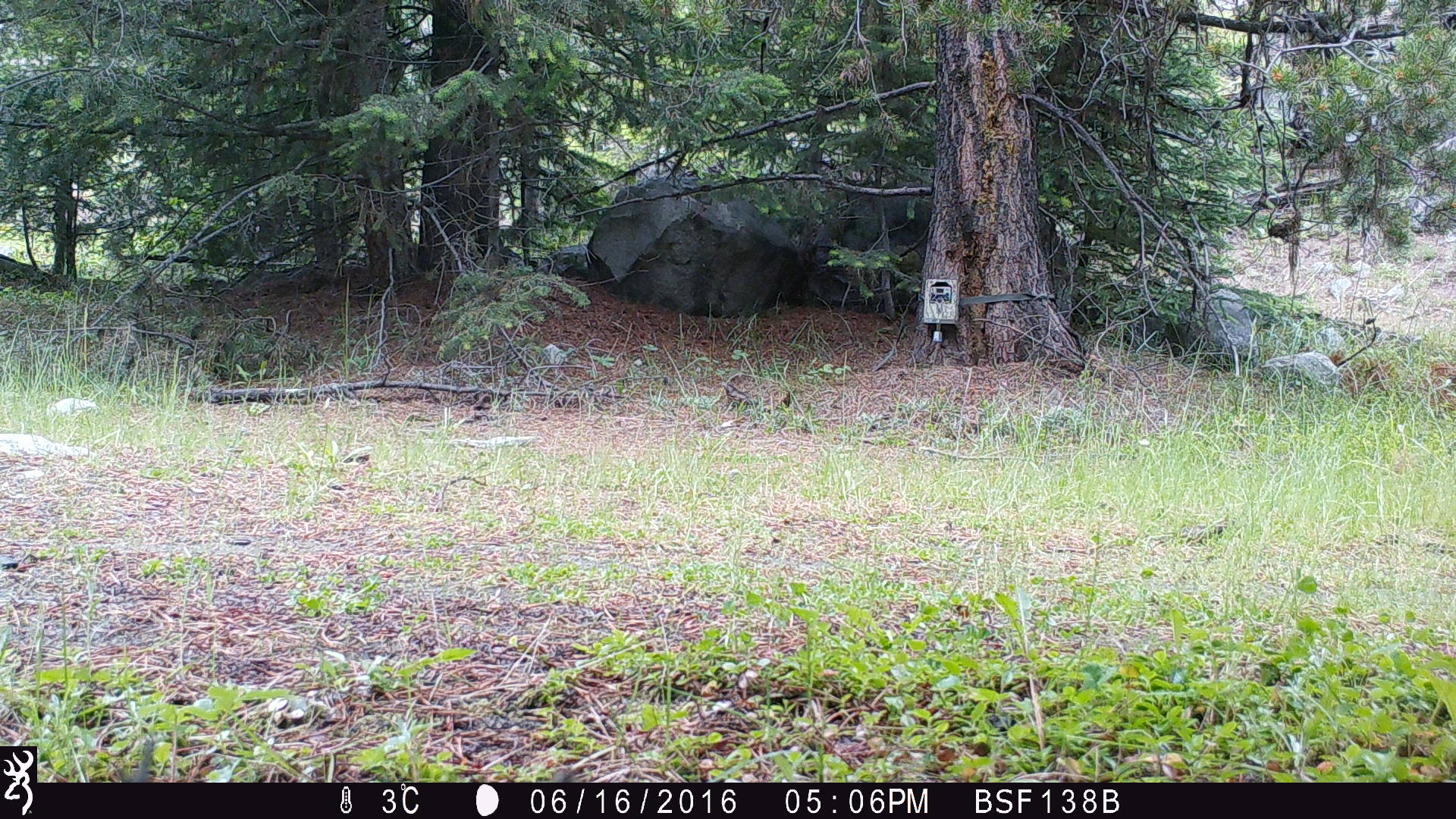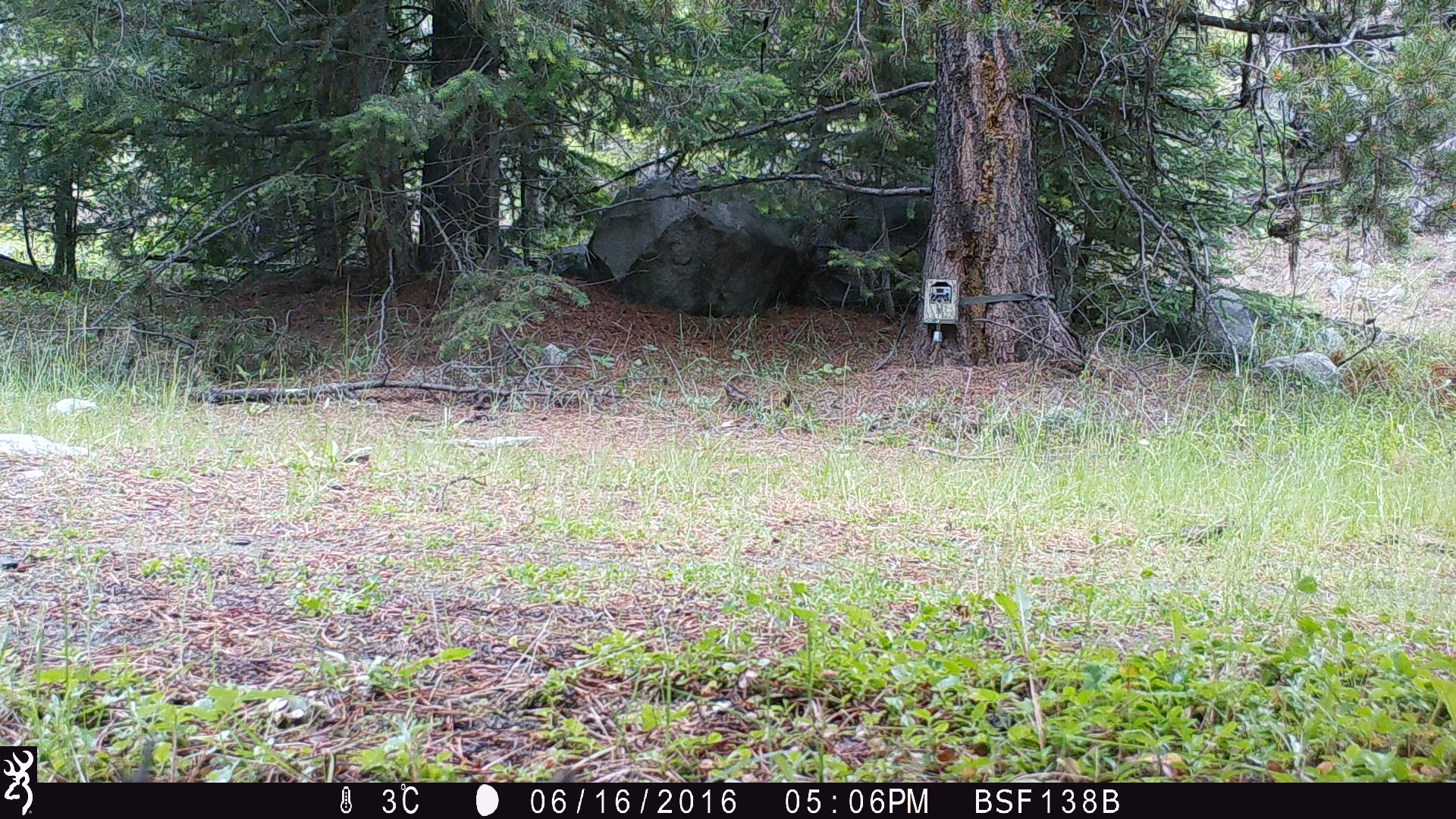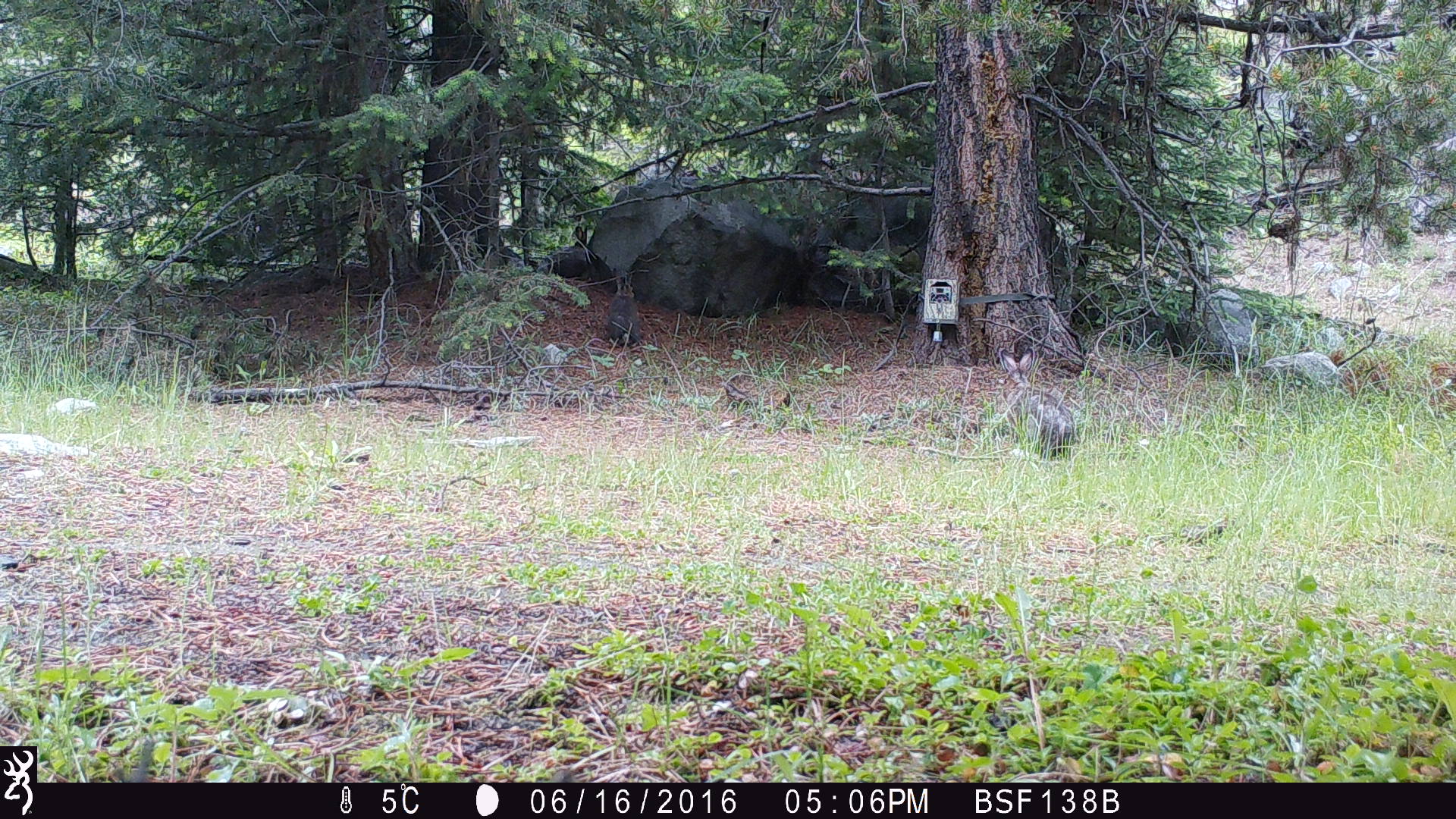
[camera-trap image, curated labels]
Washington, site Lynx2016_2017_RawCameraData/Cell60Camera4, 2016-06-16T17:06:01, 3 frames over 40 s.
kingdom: Animalia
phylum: Chordata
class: Mammalia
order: Lagomorpha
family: Leporidae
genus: Lepus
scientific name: Lepus americanus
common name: snowshoe hare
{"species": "Lepus americanus (snowshoe hare)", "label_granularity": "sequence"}